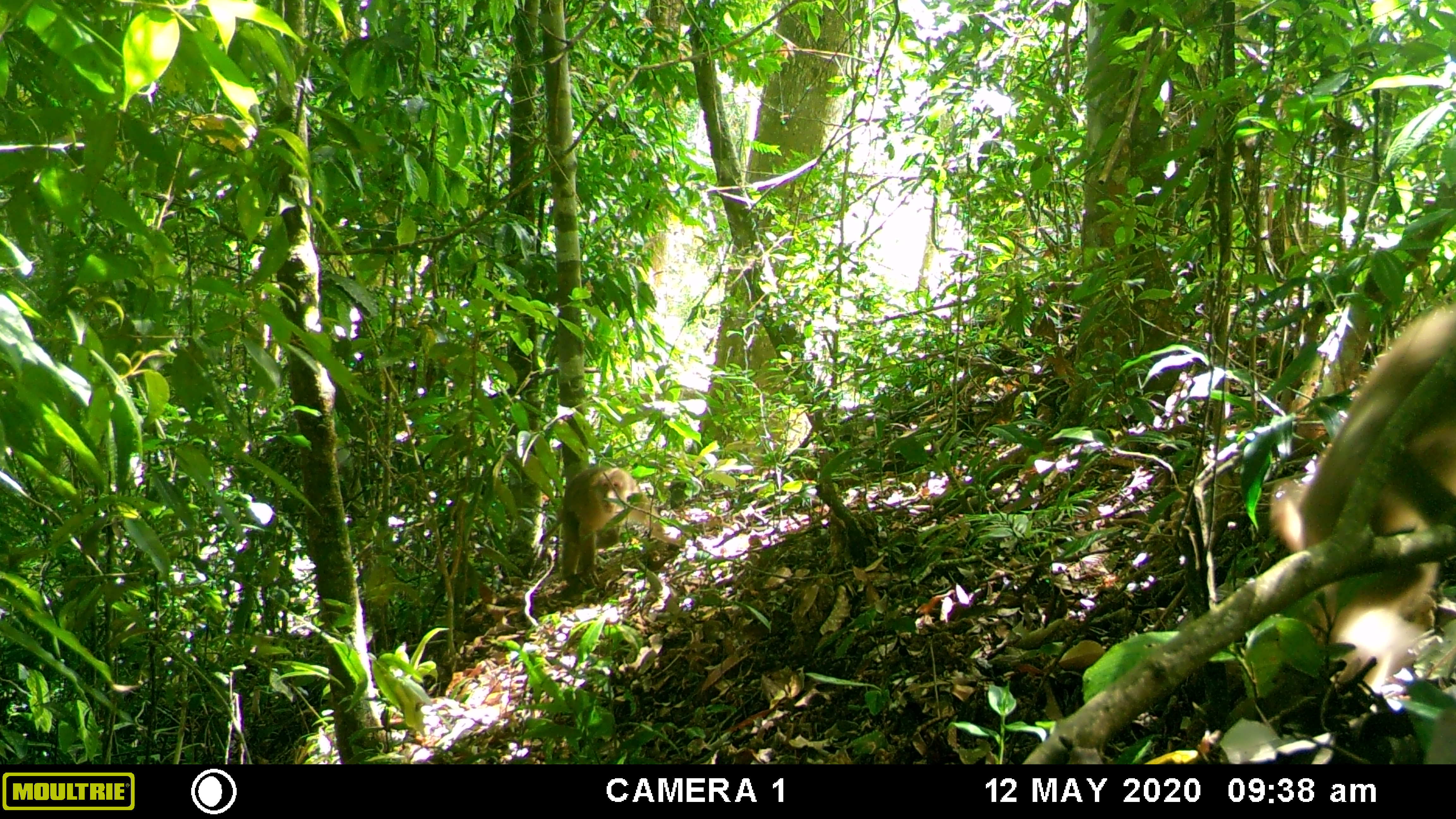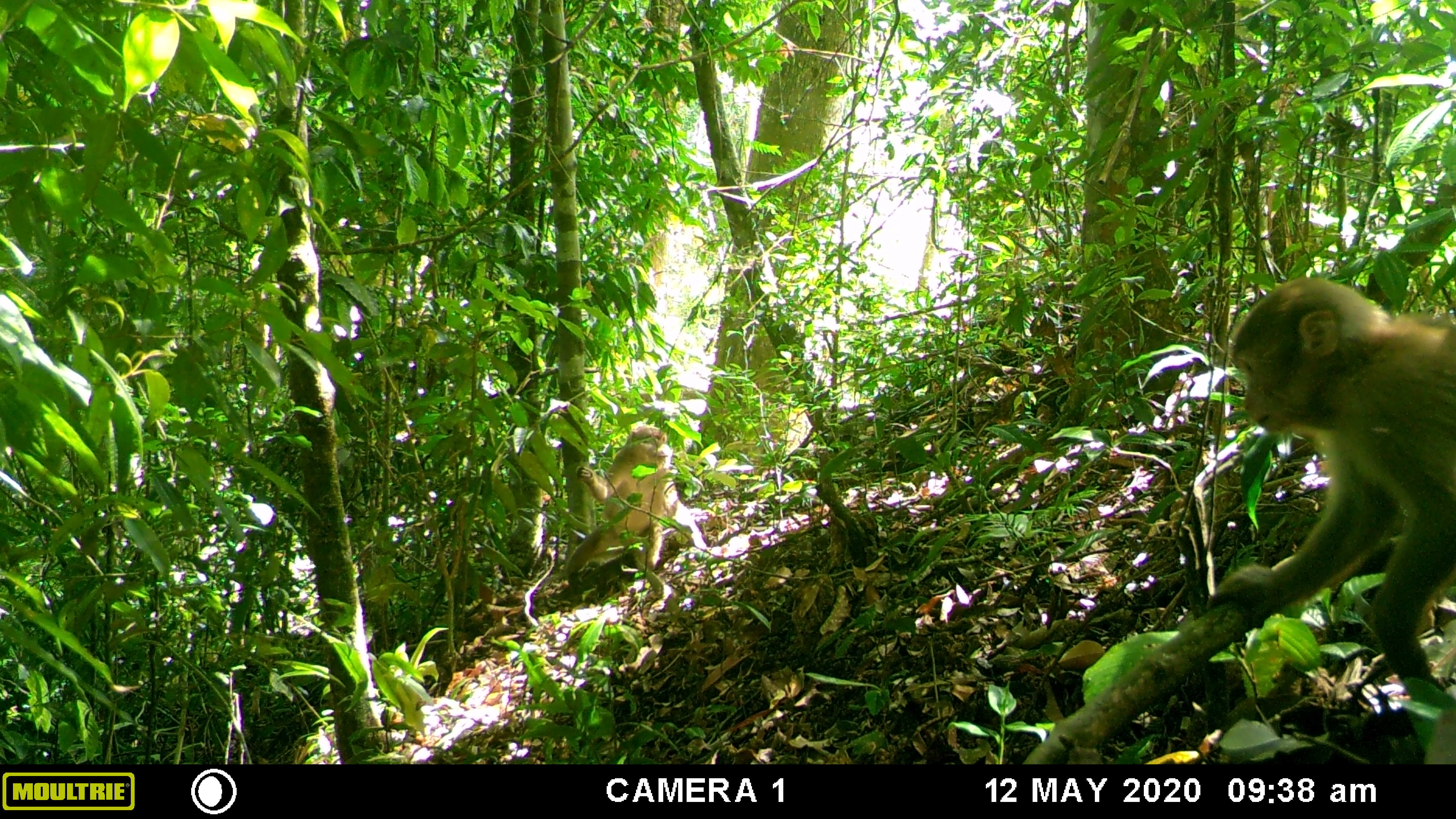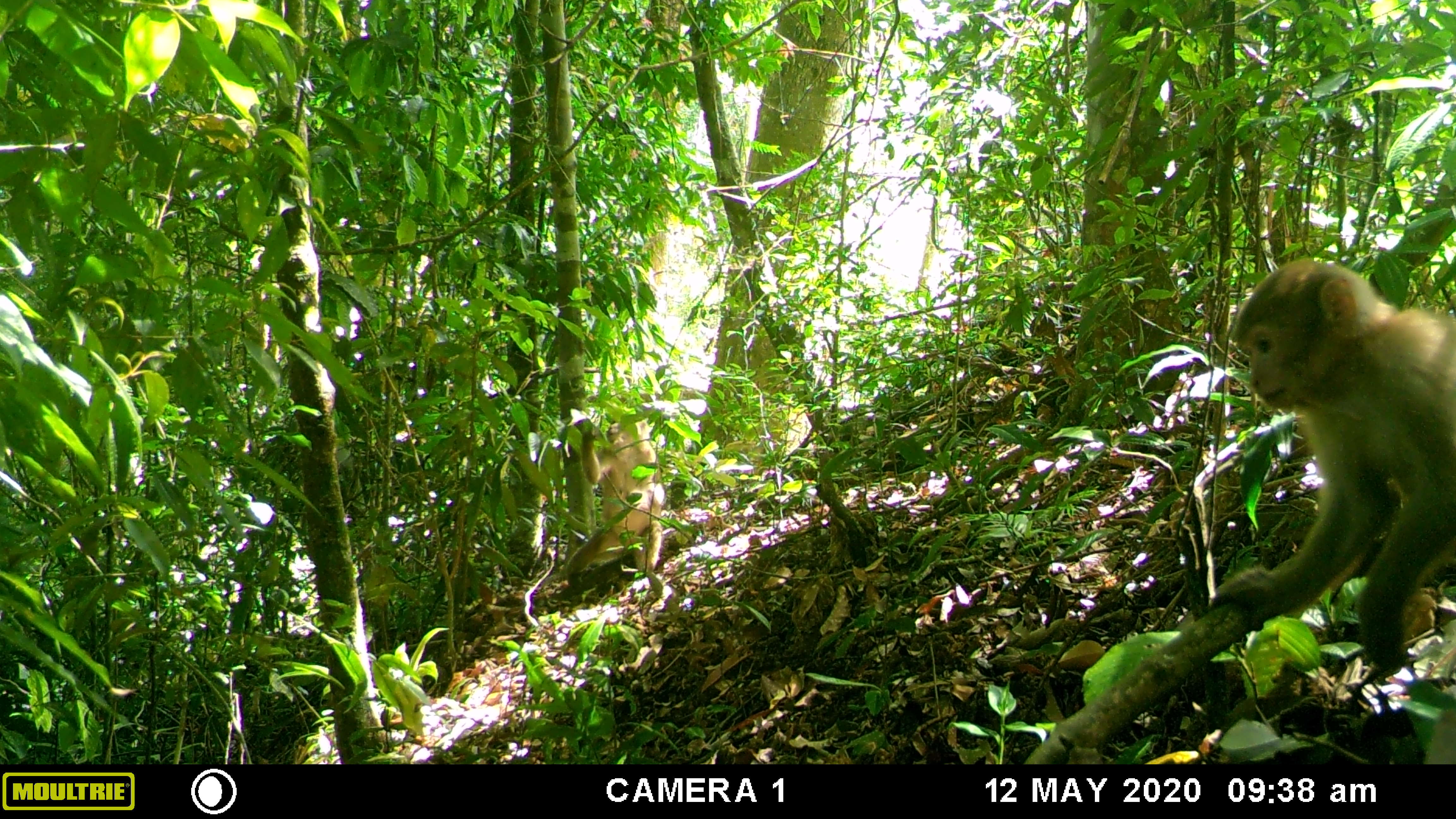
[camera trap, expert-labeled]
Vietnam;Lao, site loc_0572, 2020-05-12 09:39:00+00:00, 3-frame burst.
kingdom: Animalia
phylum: Chordata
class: Mammalia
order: Primates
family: Cercopithecidae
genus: Macaca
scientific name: Macaca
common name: macaques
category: assam or rhesus macaque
Assam or rhesus macaque (macaques) (Macaca). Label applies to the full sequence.